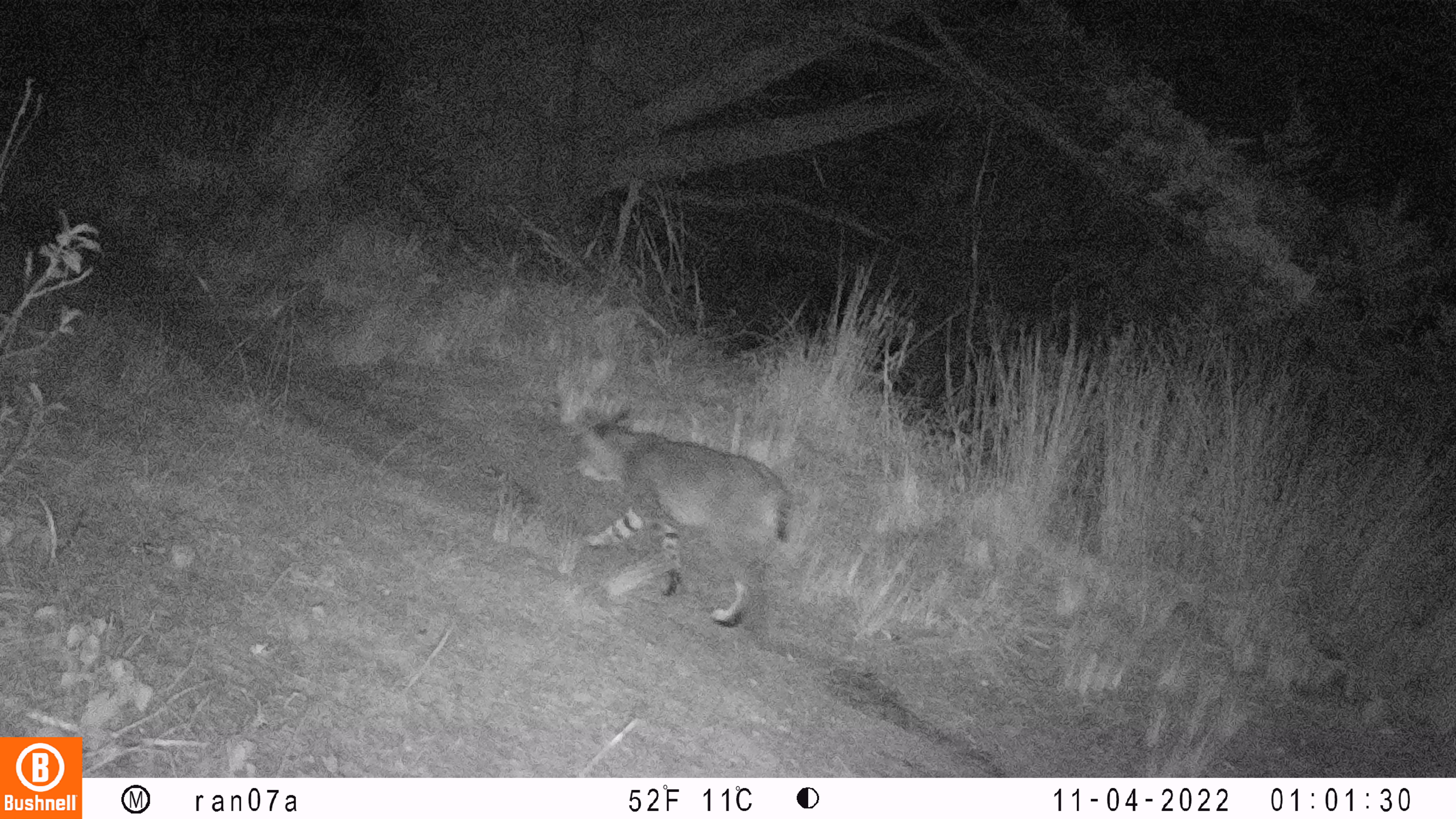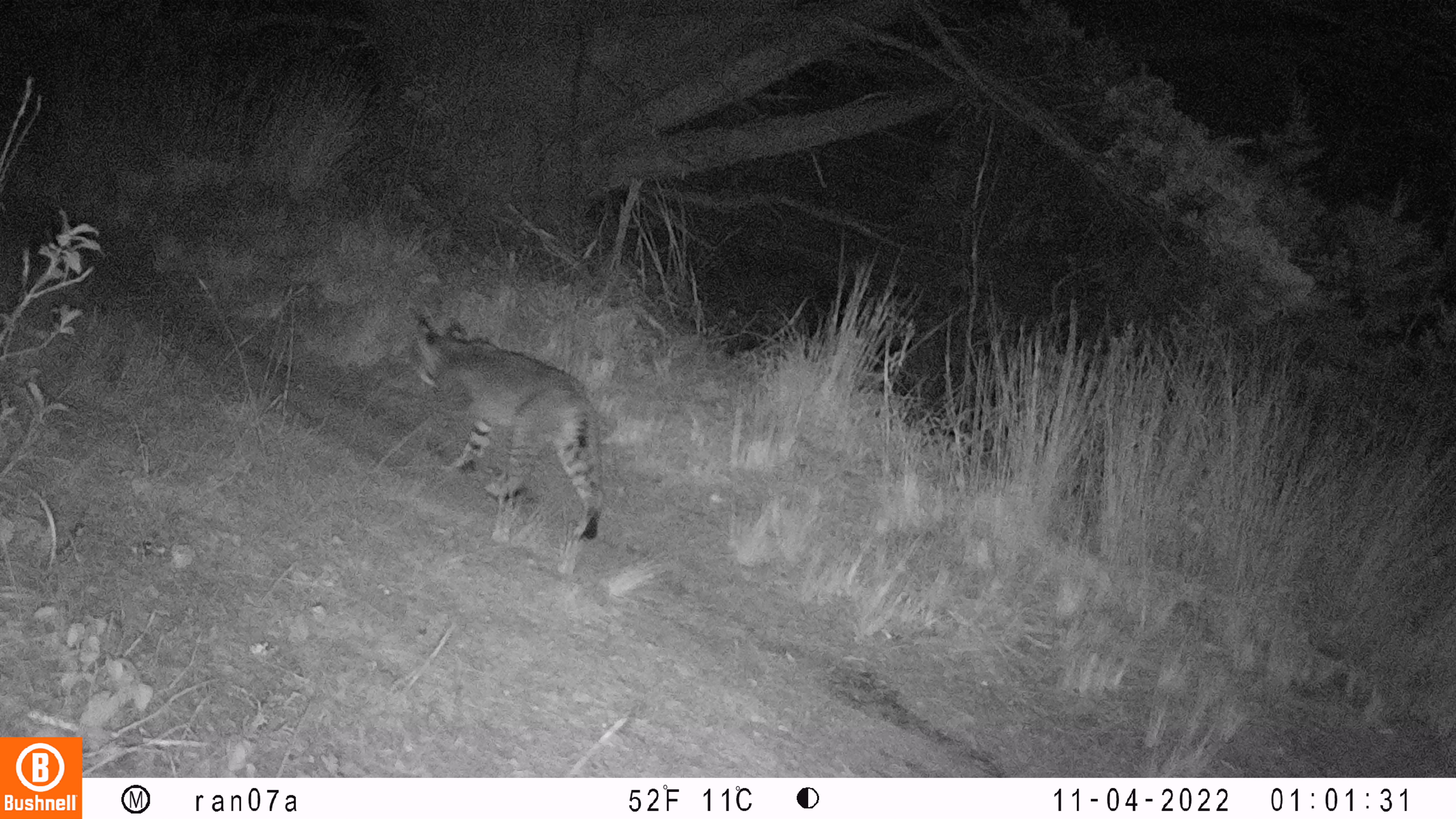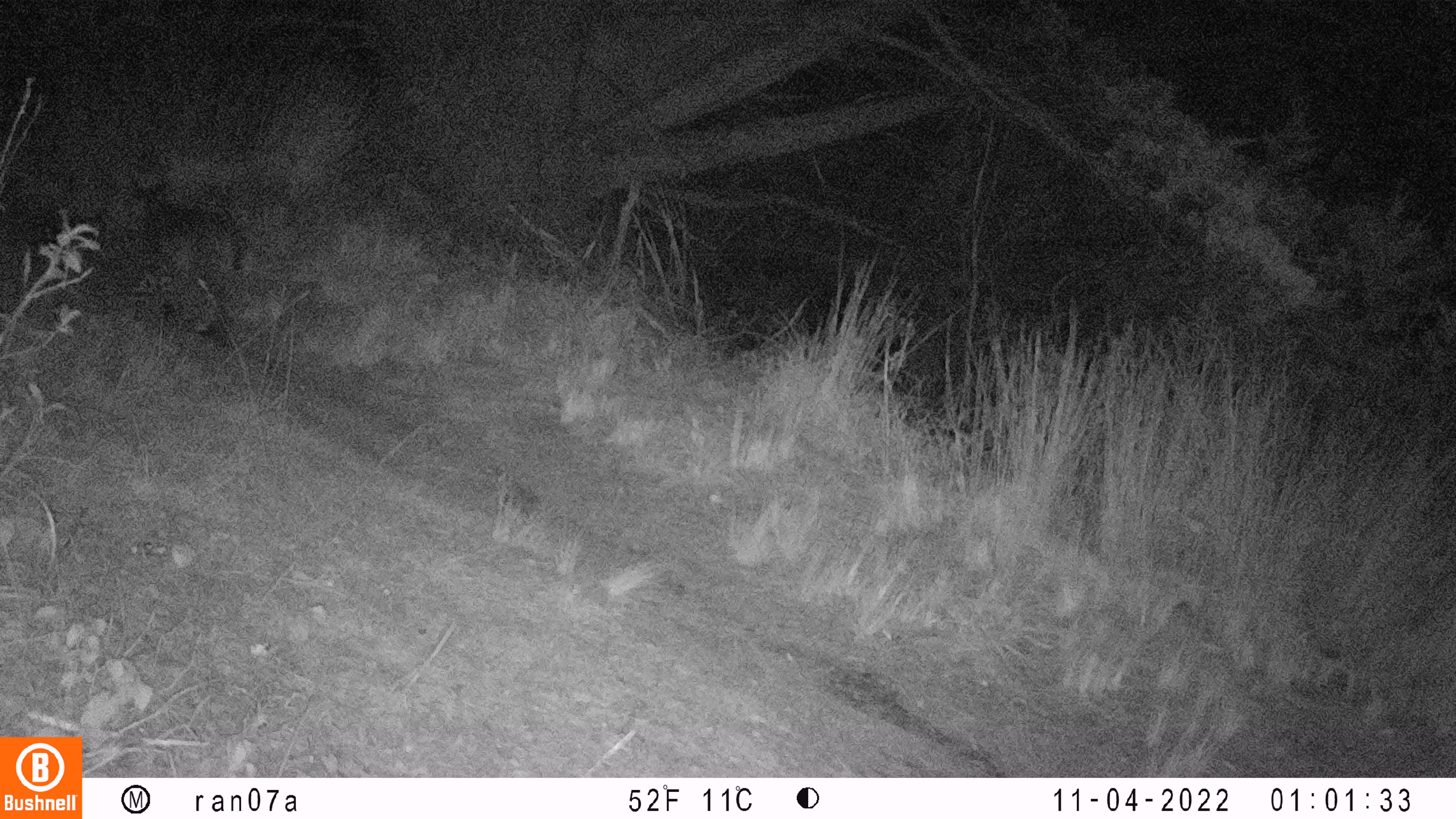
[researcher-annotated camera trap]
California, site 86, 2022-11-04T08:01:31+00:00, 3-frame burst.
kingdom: Animalia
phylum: Chordata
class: Mammalia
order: Carnivora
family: Felidae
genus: Lynx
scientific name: Lynx rufus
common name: bobcat